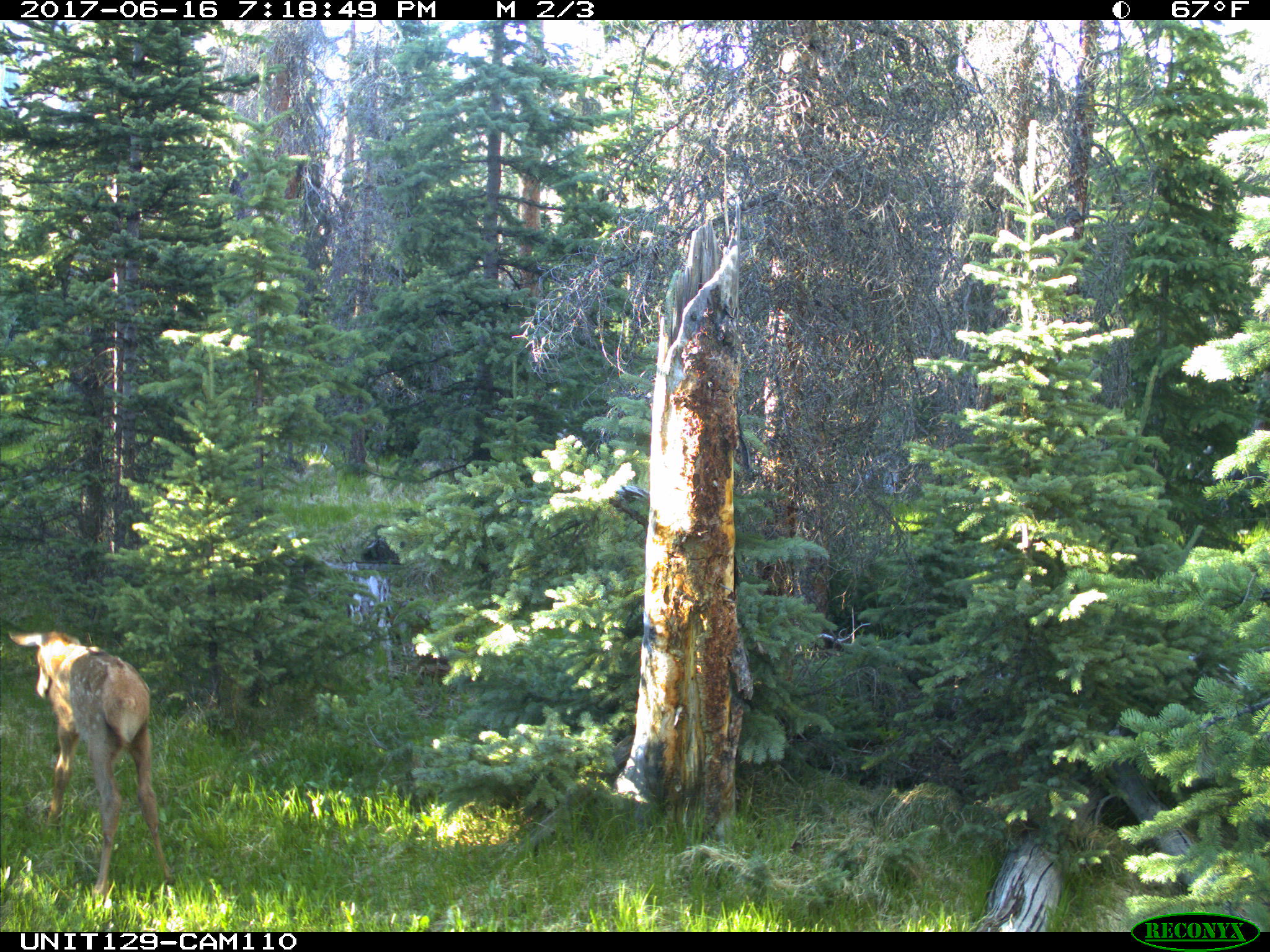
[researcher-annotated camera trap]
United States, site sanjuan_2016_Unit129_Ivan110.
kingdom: Animalia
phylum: Chordata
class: Mammalia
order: Artiodactyla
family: Cervidae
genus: Cervus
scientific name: Cervus elaphus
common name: red deer